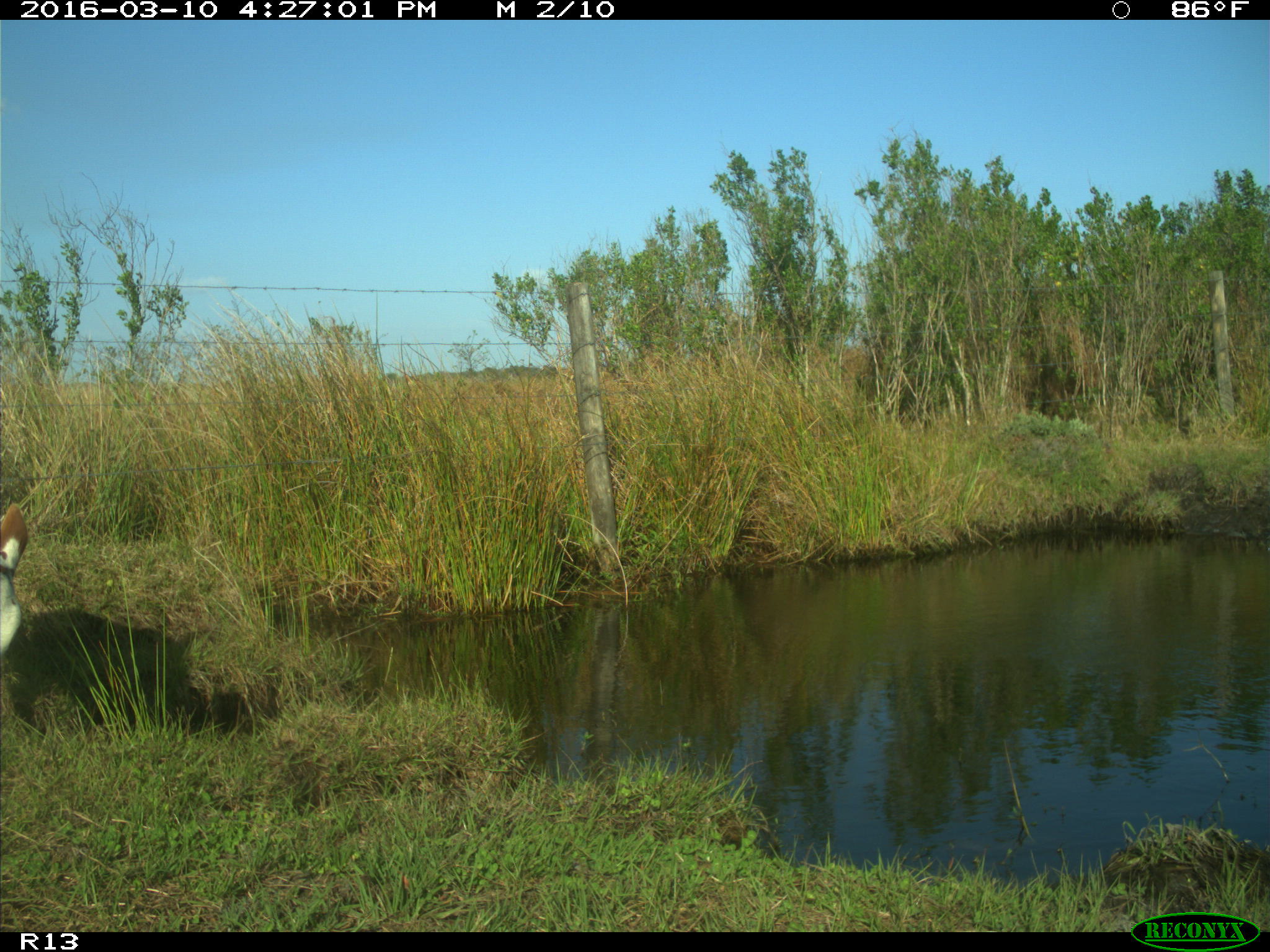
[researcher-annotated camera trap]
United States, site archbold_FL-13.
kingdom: Animalia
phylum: Chordata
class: Mammalia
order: Artiodactyla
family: Bovidae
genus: Bos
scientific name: Bos taurus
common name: domestic cow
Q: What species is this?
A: Bos taurus (domestic cow).